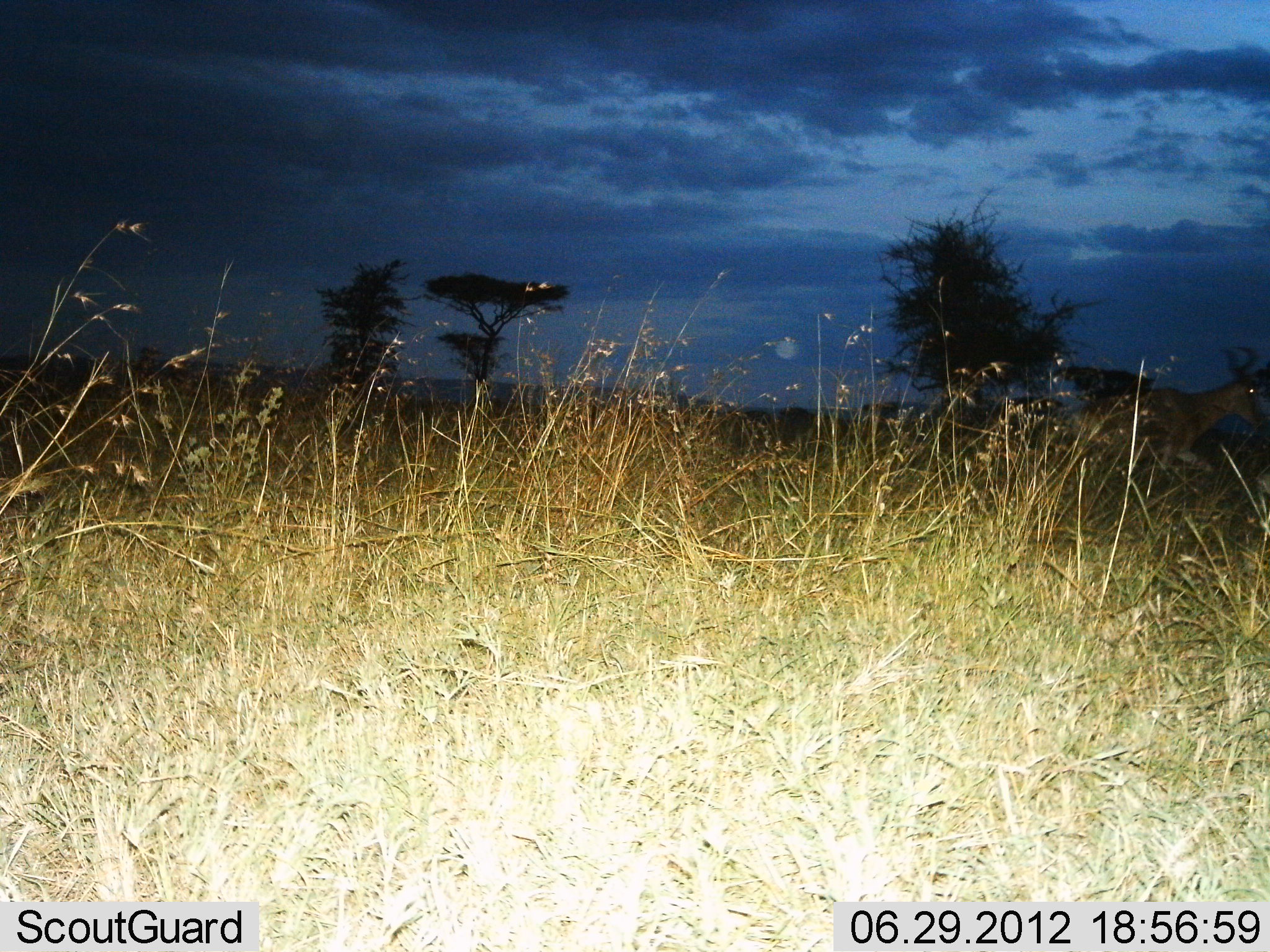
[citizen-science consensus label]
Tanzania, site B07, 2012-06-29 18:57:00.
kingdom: Animalia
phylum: Chordata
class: Mammalia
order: Artiodactyla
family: Bovidae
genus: Alcelaphus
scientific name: Alcelaphus buselaphus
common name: hartebeest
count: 1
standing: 10%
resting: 0%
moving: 90%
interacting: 0%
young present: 0%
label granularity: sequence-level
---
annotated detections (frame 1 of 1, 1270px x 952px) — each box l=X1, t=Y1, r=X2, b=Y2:
animal: l=1067, t=347, r=1268, b=503